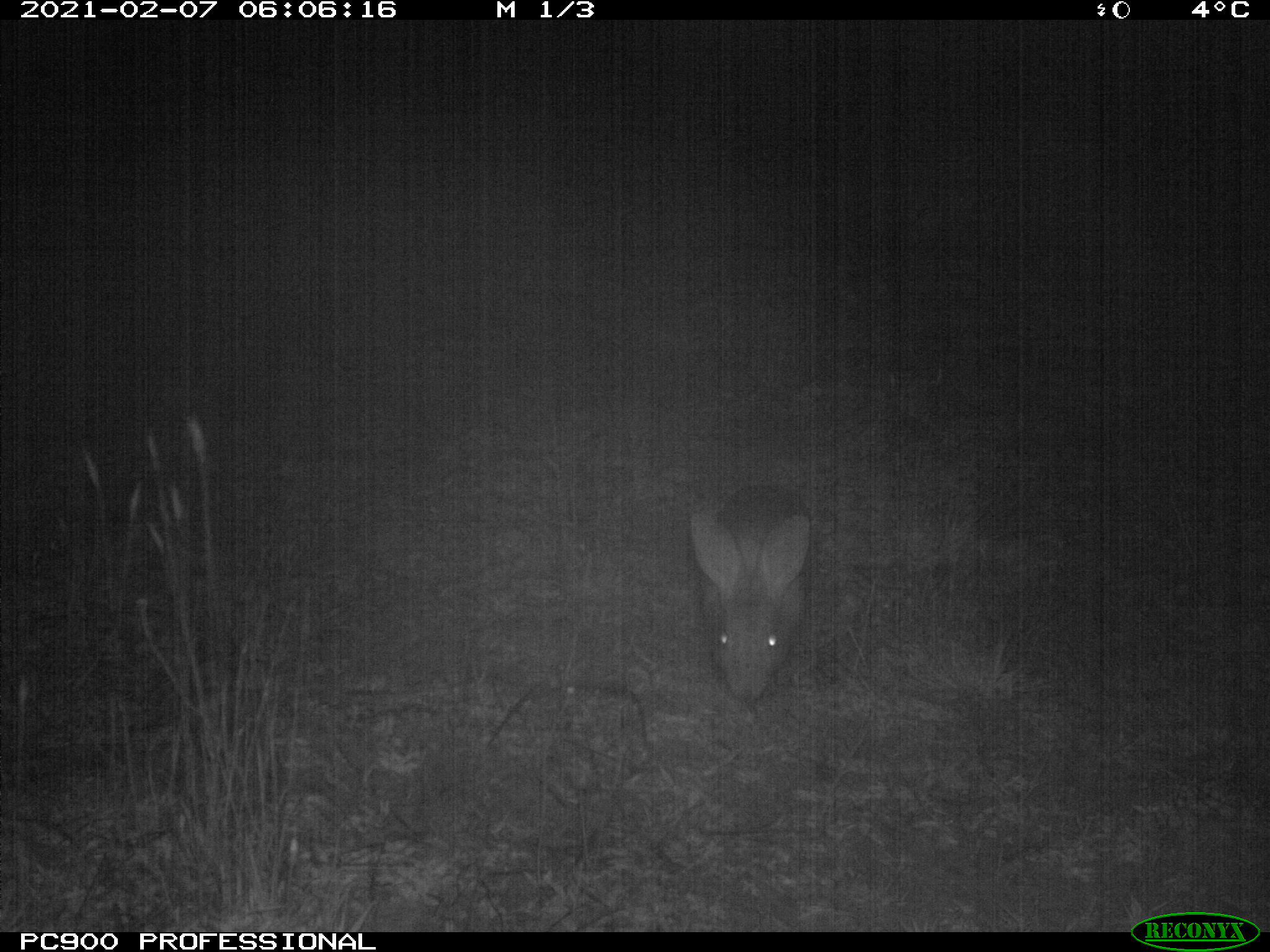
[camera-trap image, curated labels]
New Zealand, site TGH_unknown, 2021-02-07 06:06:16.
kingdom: Animalia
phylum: Chordata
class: Mammalia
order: Lagomorpha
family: Leporidae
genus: Oryctolagus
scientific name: Oryctolagus cuniculus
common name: european rabbit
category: rabbit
Rabbit (european rabbit) (Oryctolagus cuniculus).